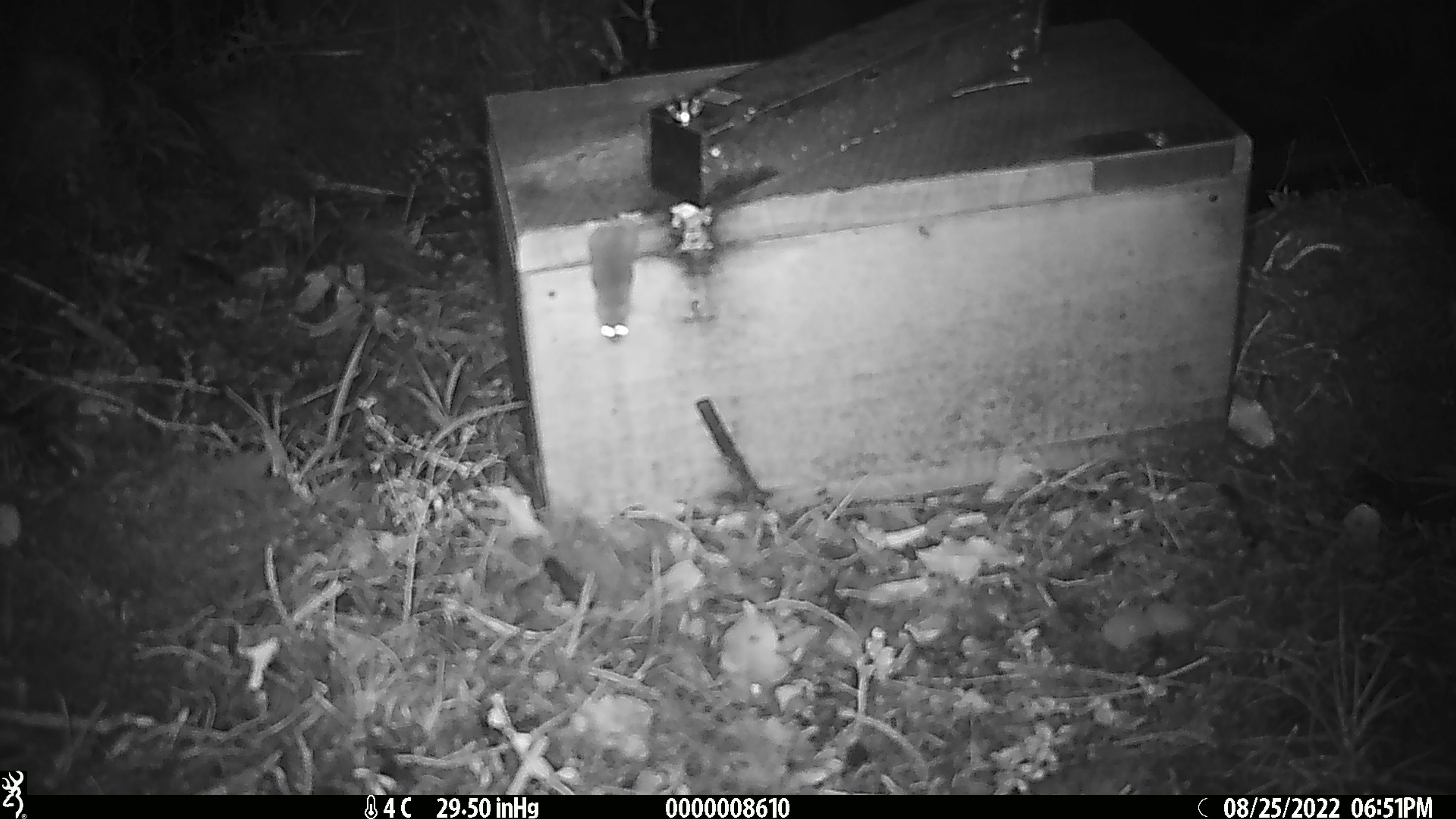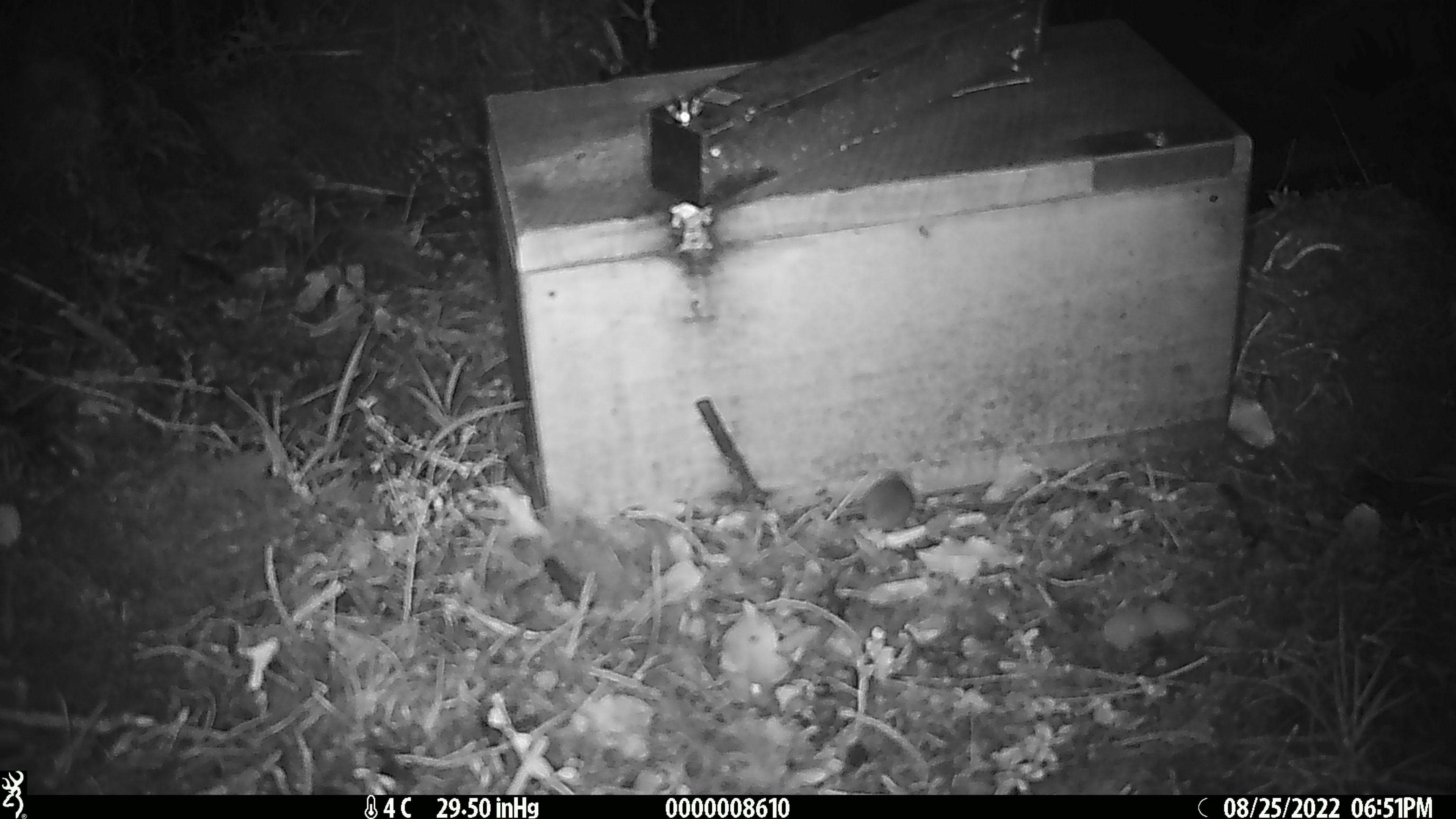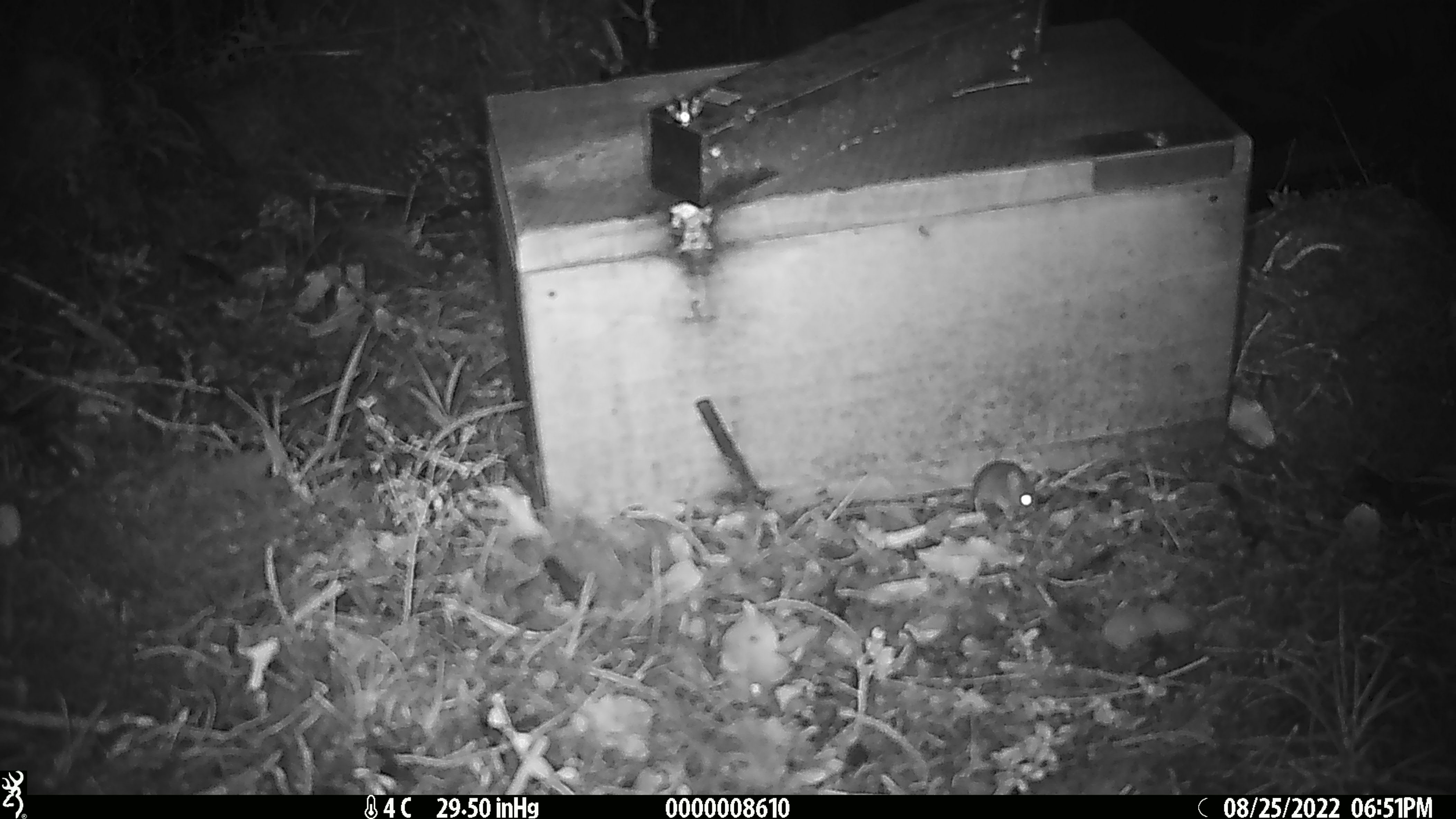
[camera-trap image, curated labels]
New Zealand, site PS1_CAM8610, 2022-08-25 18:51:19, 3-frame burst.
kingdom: Animalia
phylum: Chordata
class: Mammalia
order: Rodentia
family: Muridae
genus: Mus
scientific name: Mus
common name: mouse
Mouse (Mus).